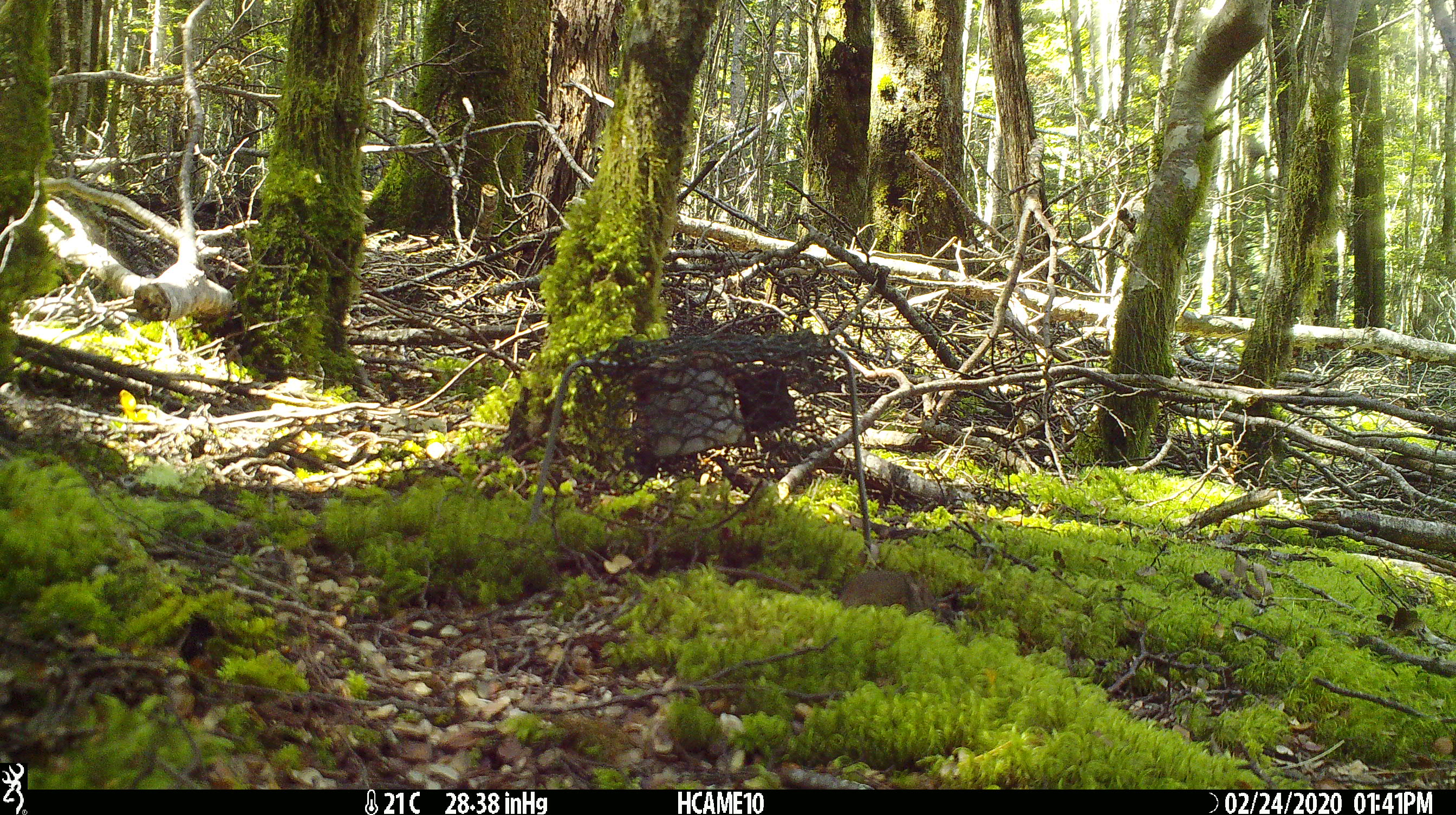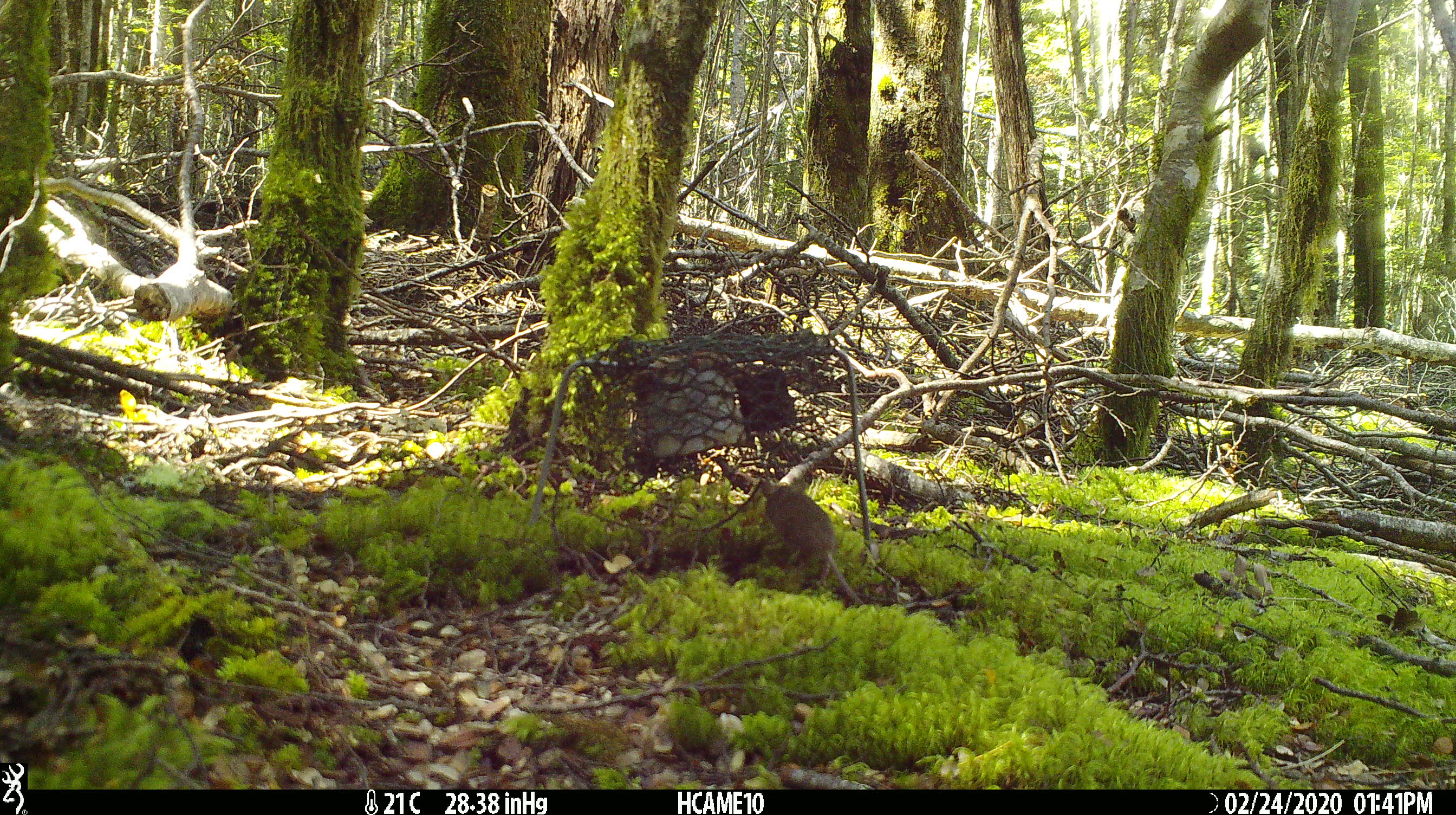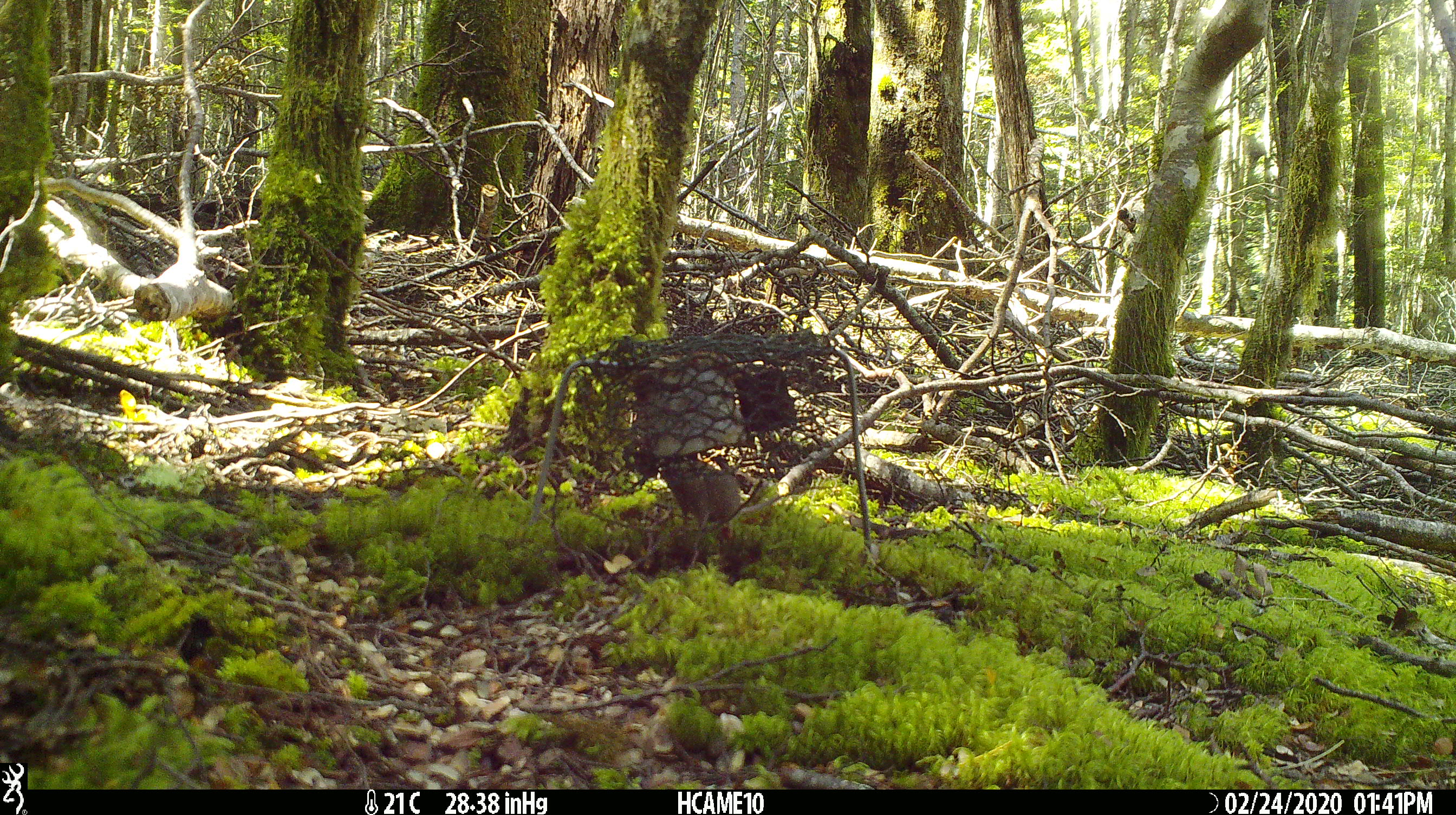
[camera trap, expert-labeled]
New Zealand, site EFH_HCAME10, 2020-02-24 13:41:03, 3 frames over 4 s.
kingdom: Animalia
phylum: Chordata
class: Mammalia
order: Rodentia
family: Muridae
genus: Mus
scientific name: Mus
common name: mouse